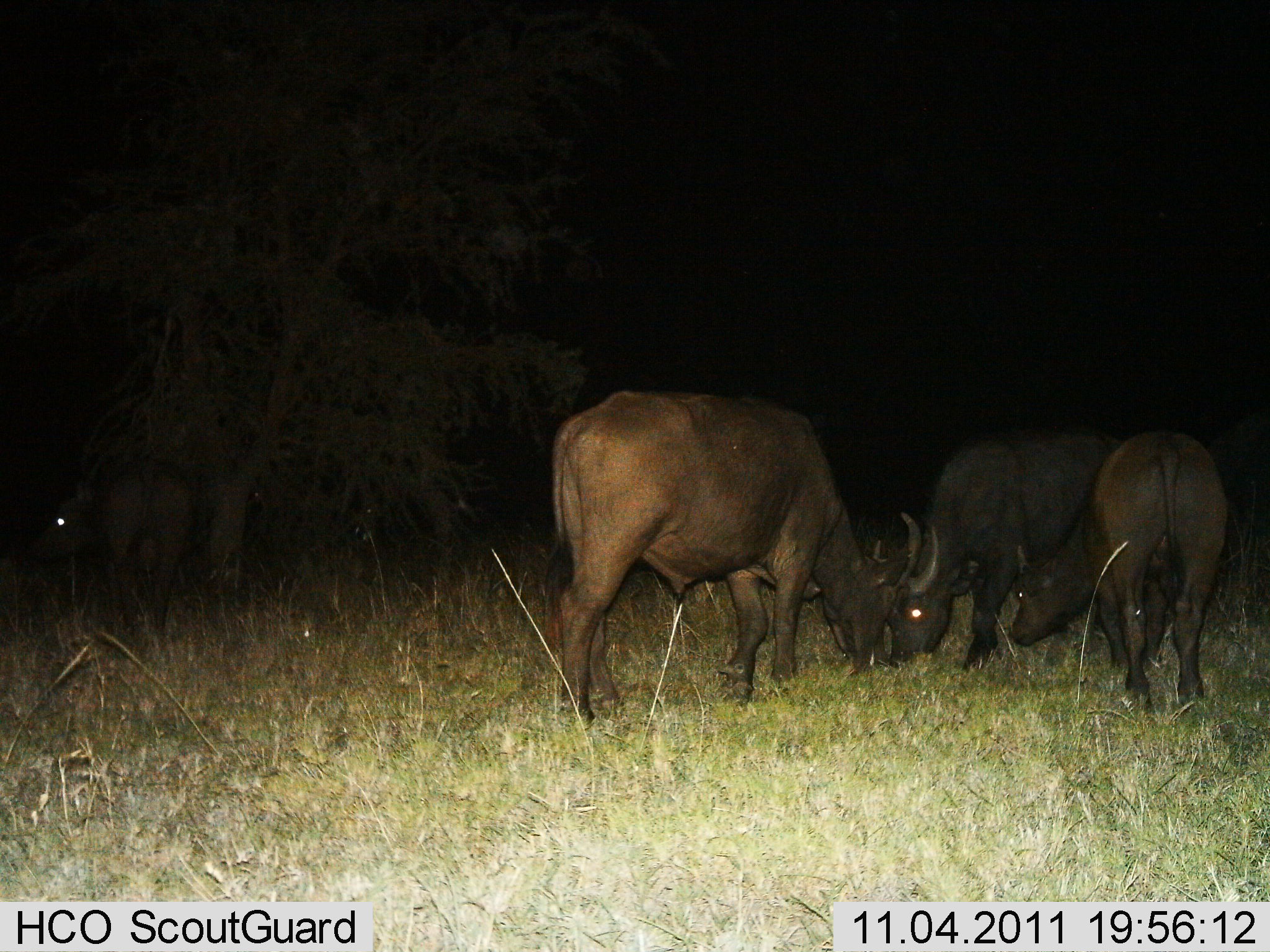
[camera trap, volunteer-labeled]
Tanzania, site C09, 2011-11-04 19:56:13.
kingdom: Animalia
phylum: Chordata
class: Mammalia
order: Artiodactyla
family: Bovidae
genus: Syncerus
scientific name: Syncerus caffer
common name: cape buffalo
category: buffalo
Buffalo (cape buffalo) (Syncerus caffer), count 4. Behavior (volunteer vote fractions): standing 80%, resting 0%, moving 0%, interacting 30%. Young present (vote fraction): 10%. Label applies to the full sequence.